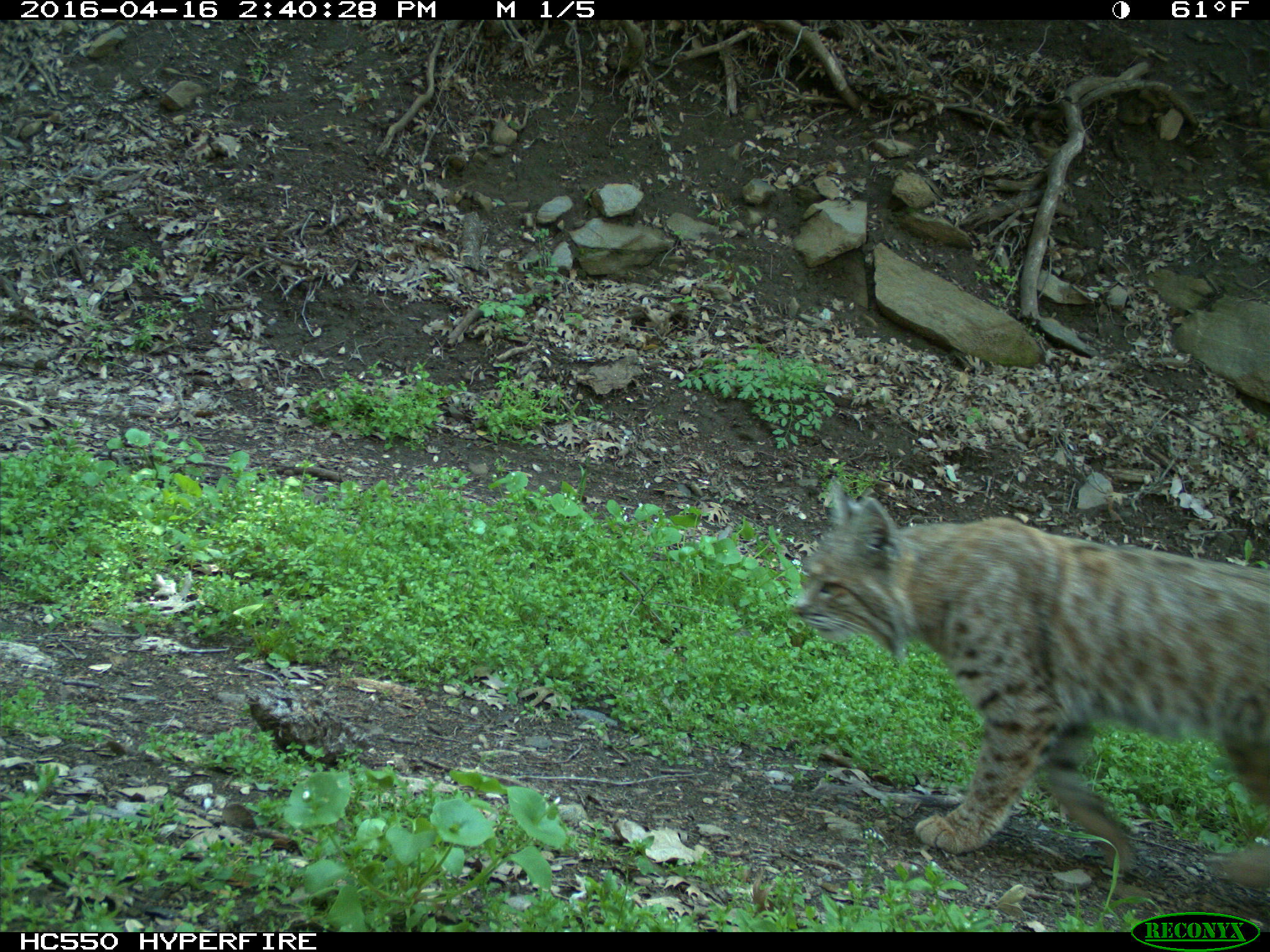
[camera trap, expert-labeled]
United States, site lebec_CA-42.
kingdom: Animalia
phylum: Chordata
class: Mammalia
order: Carnivora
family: Felidae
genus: Lynx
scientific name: Lynx rufus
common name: bobcat